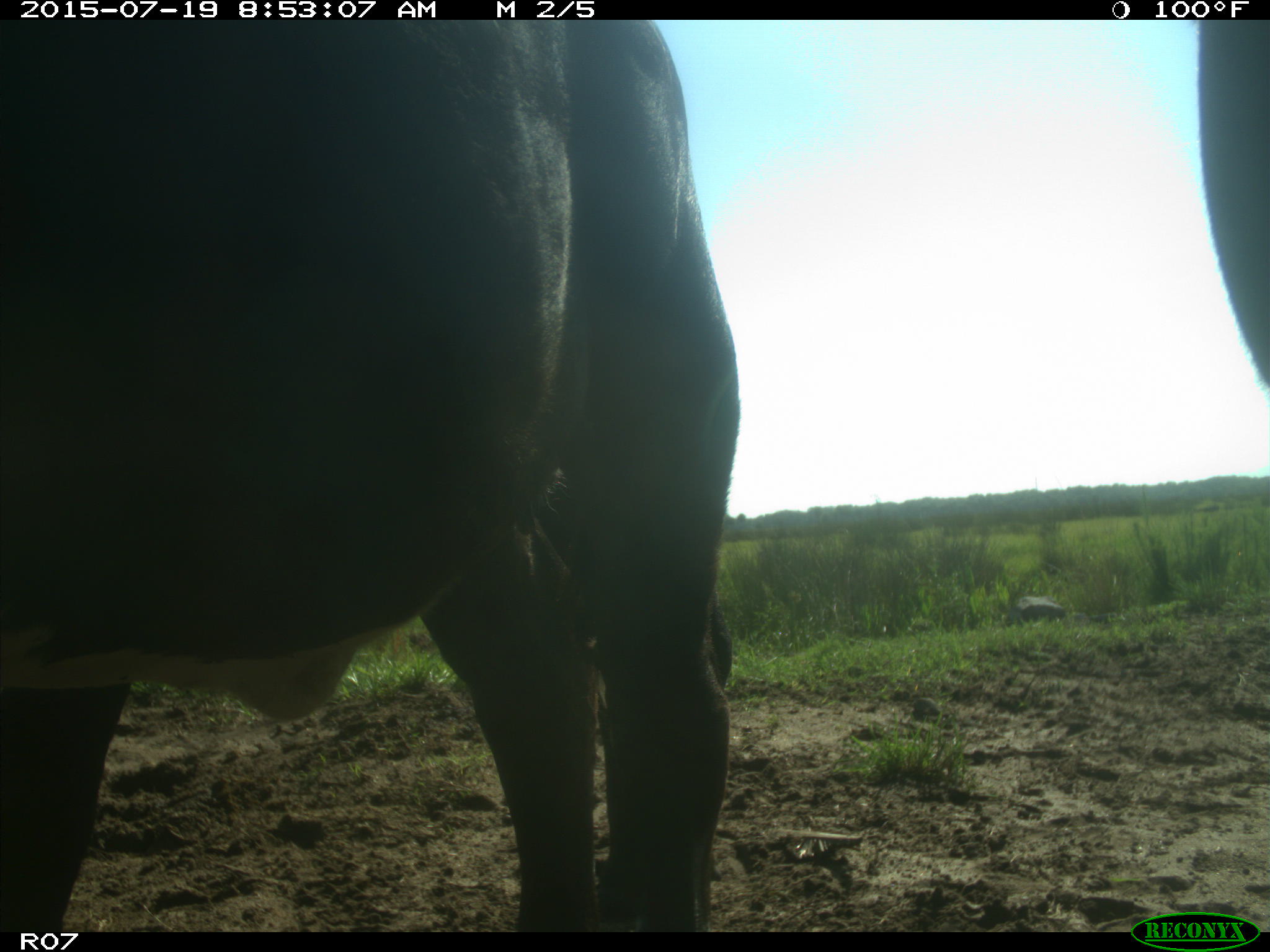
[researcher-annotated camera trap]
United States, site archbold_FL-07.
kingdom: Animalia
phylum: Chordata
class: Mammalia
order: Artiodactyla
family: Bovidae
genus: Bos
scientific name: Bos taurus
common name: domestic cow